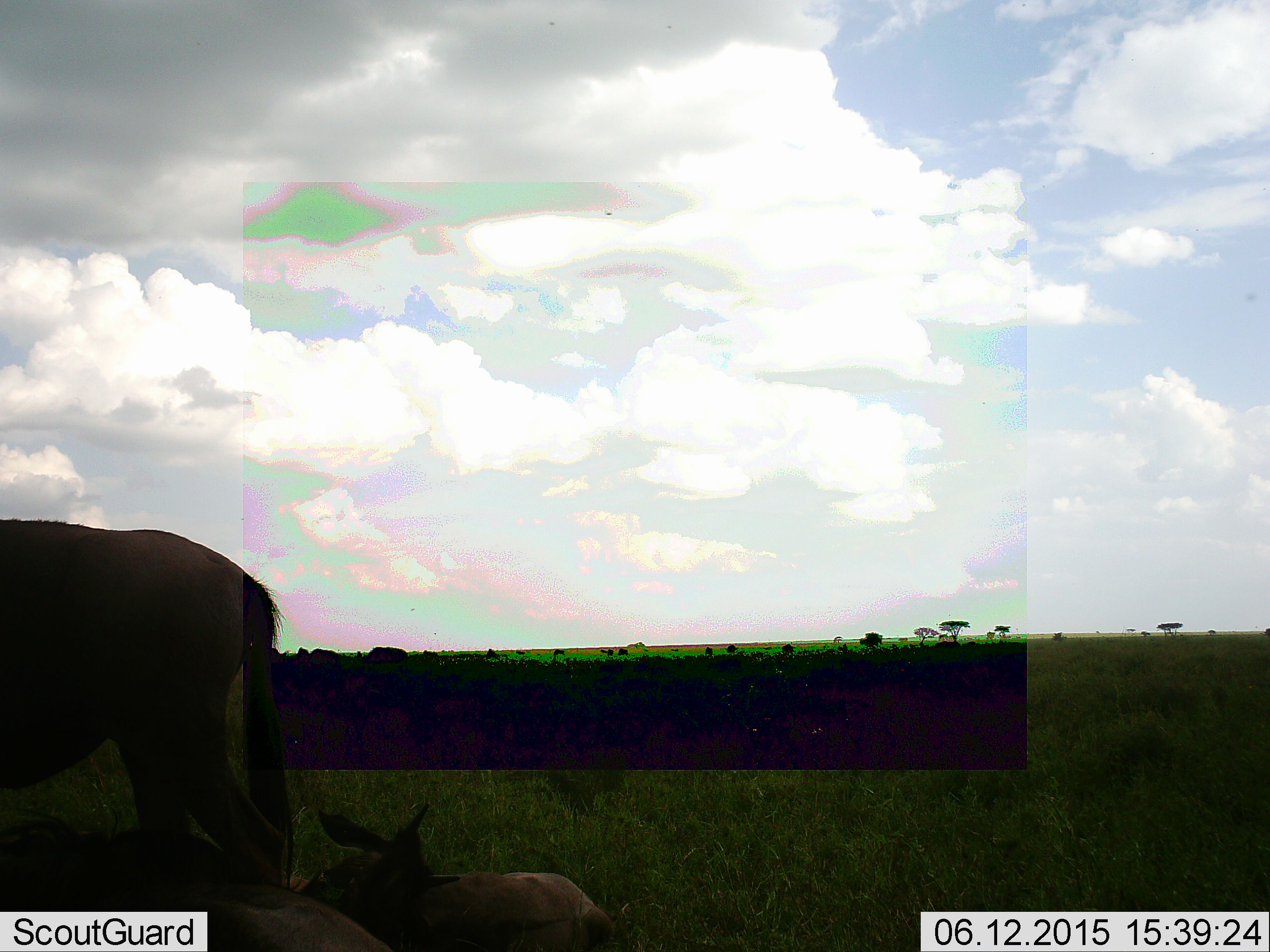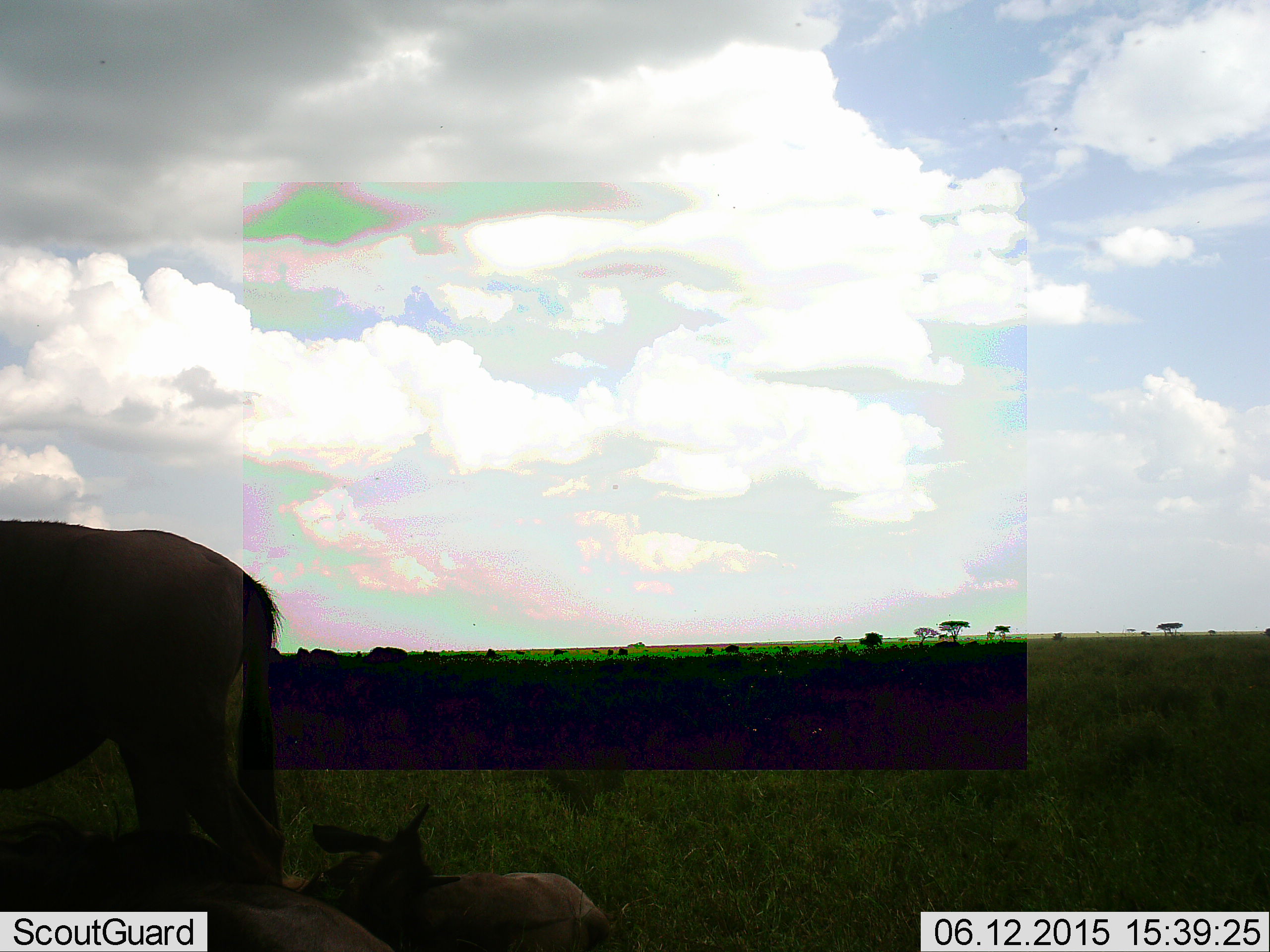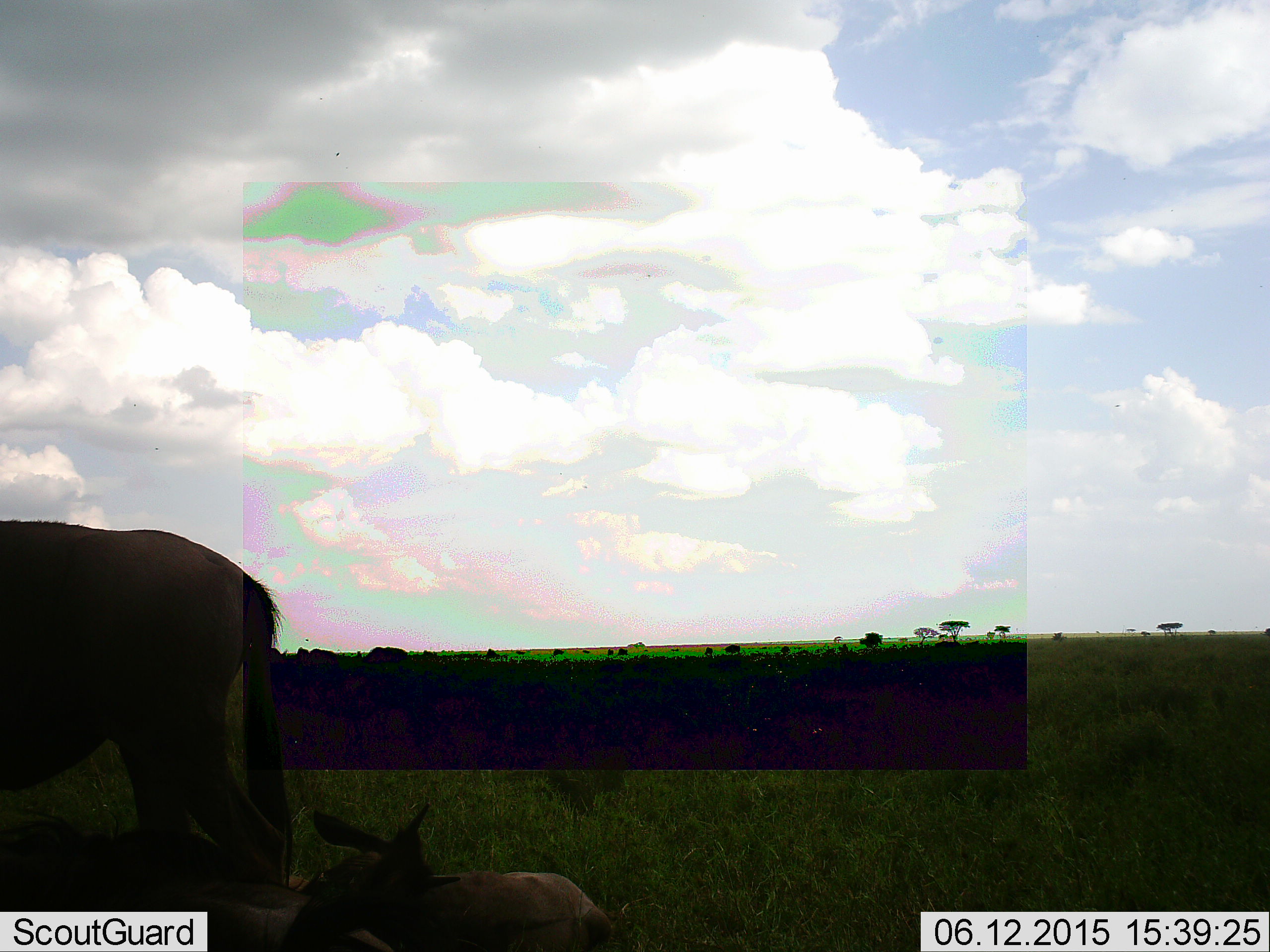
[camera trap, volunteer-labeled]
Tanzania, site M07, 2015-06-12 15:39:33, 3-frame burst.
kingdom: Animalia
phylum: Chordata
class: Mammalia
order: Artiodactyla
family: Bovidae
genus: Connochaetes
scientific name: Connochaetes taurinus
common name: blue wildebeest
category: wildebeest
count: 2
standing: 80%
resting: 60%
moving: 0%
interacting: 0%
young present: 40%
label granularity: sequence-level